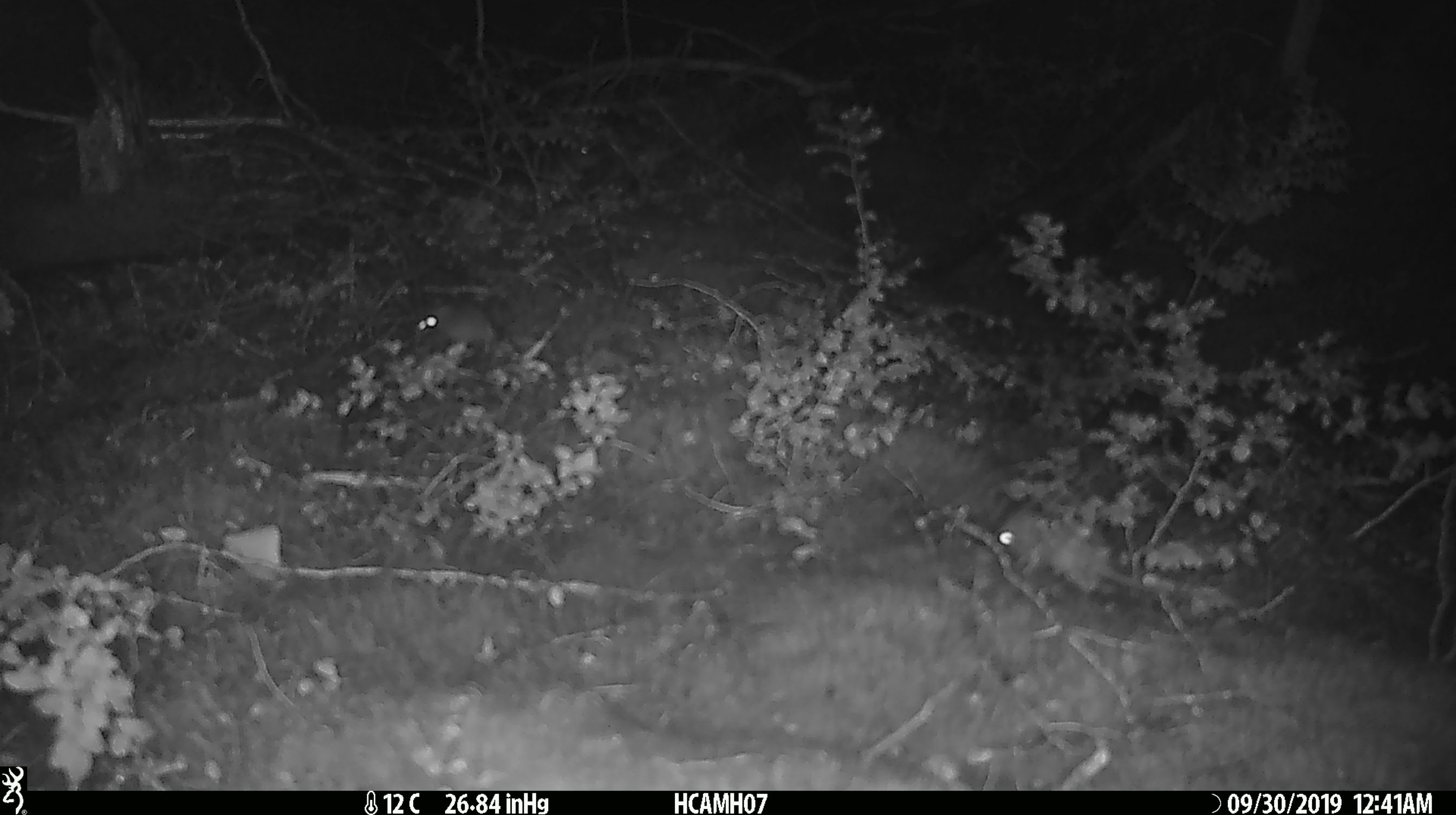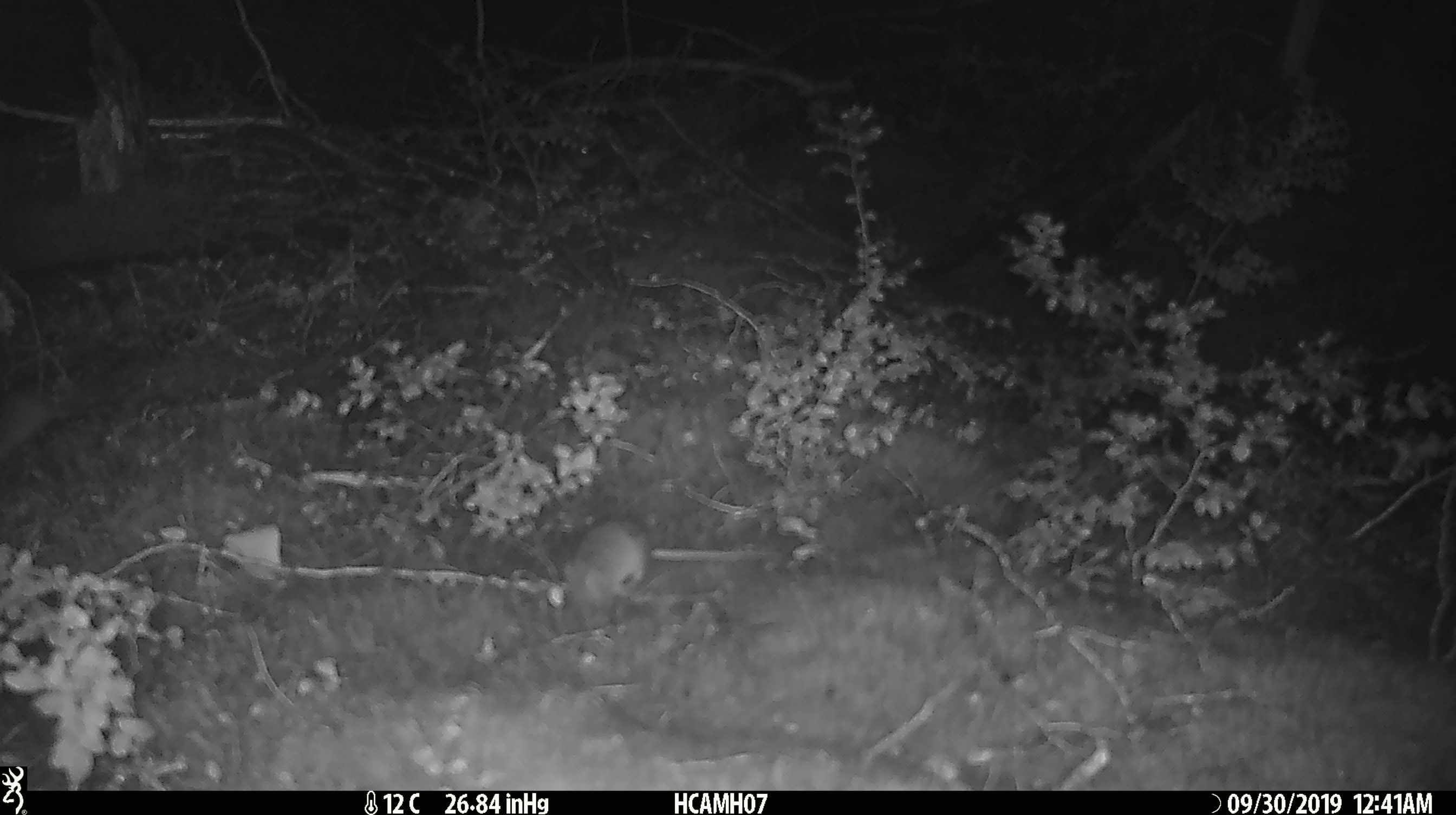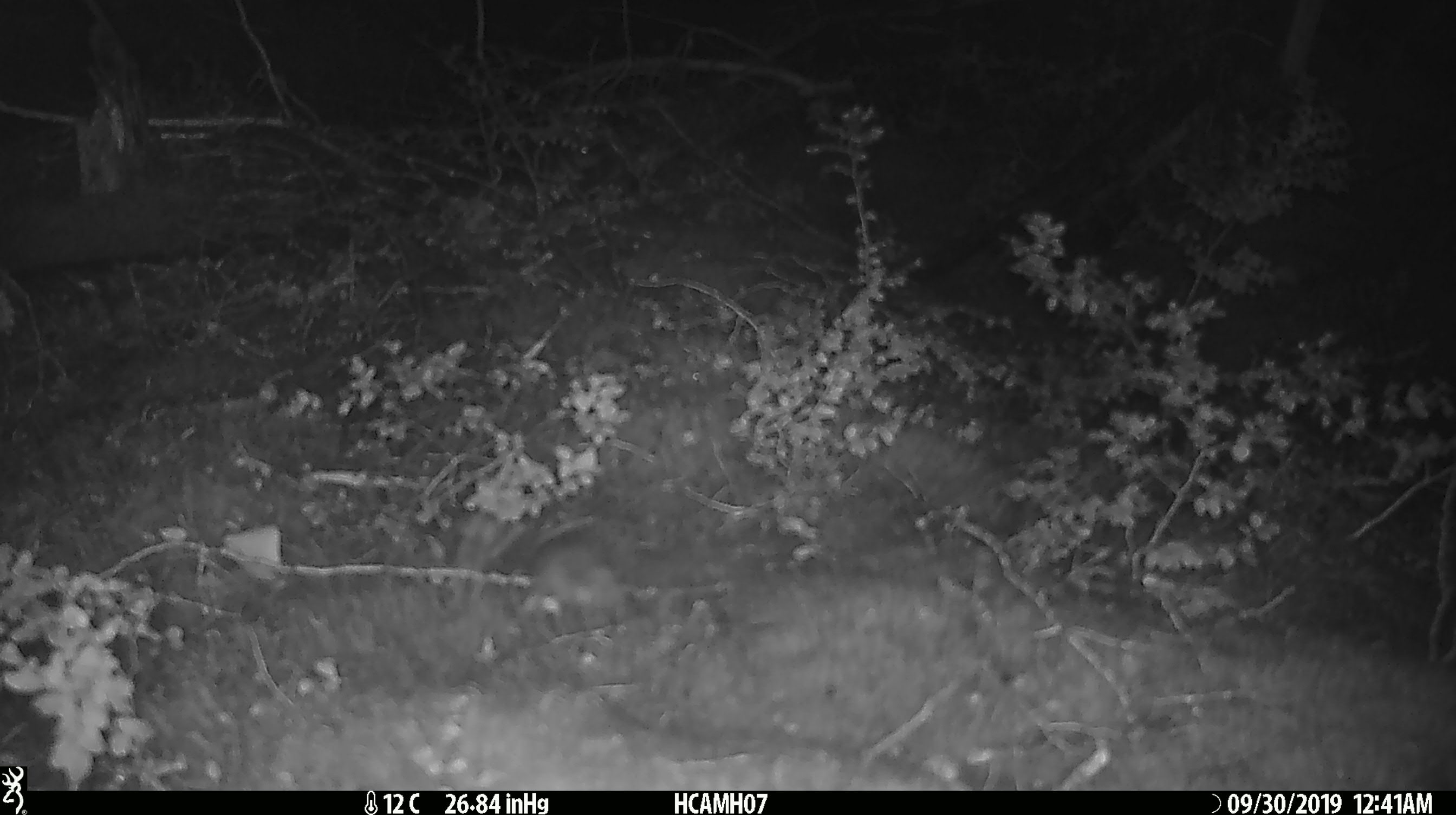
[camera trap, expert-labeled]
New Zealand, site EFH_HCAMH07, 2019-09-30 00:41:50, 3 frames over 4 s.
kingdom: Animalia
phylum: Chordata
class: Mammalia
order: Rodentia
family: Muridae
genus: Mus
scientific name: Mus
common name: mouse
Mouse (Mus).